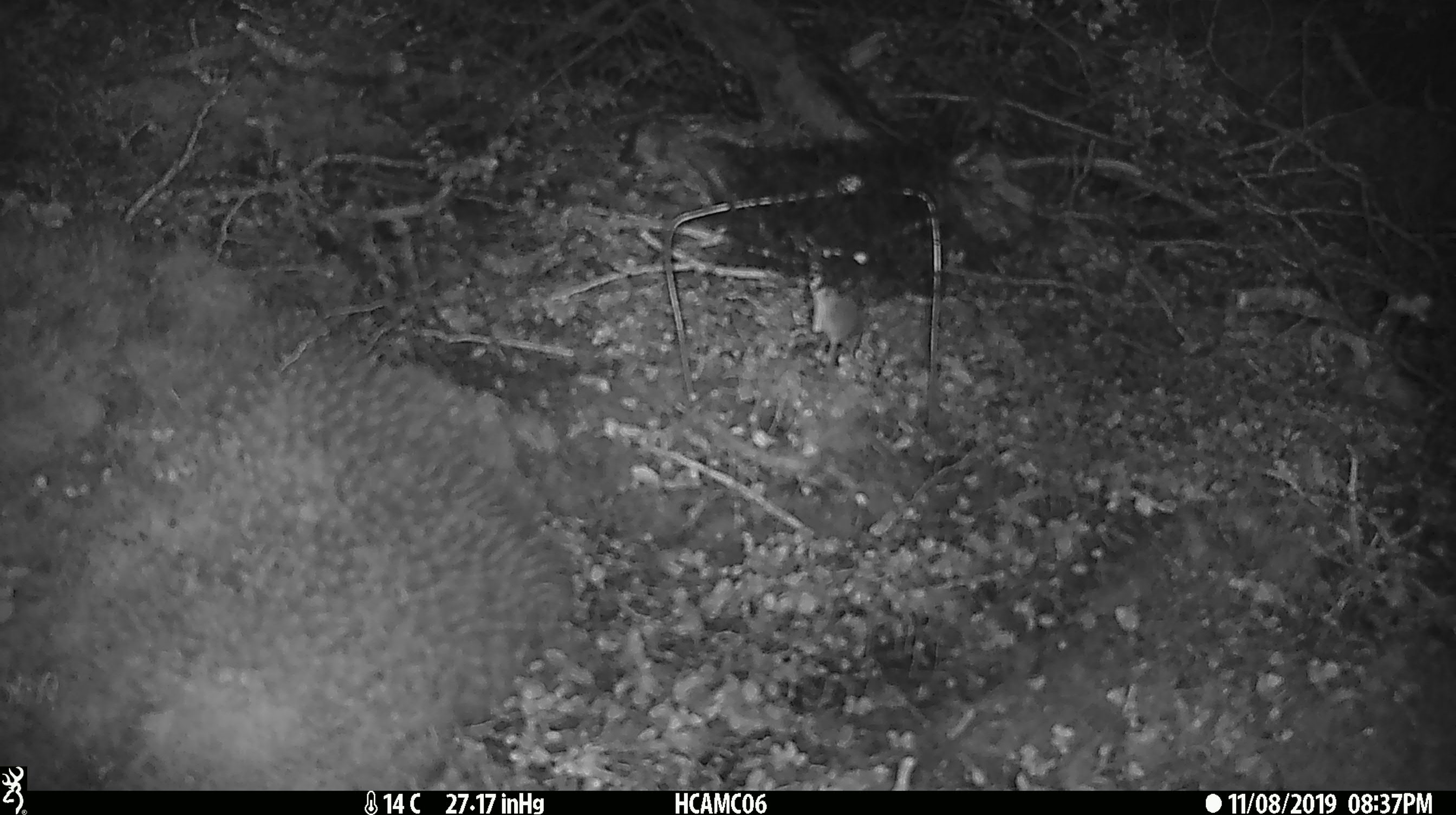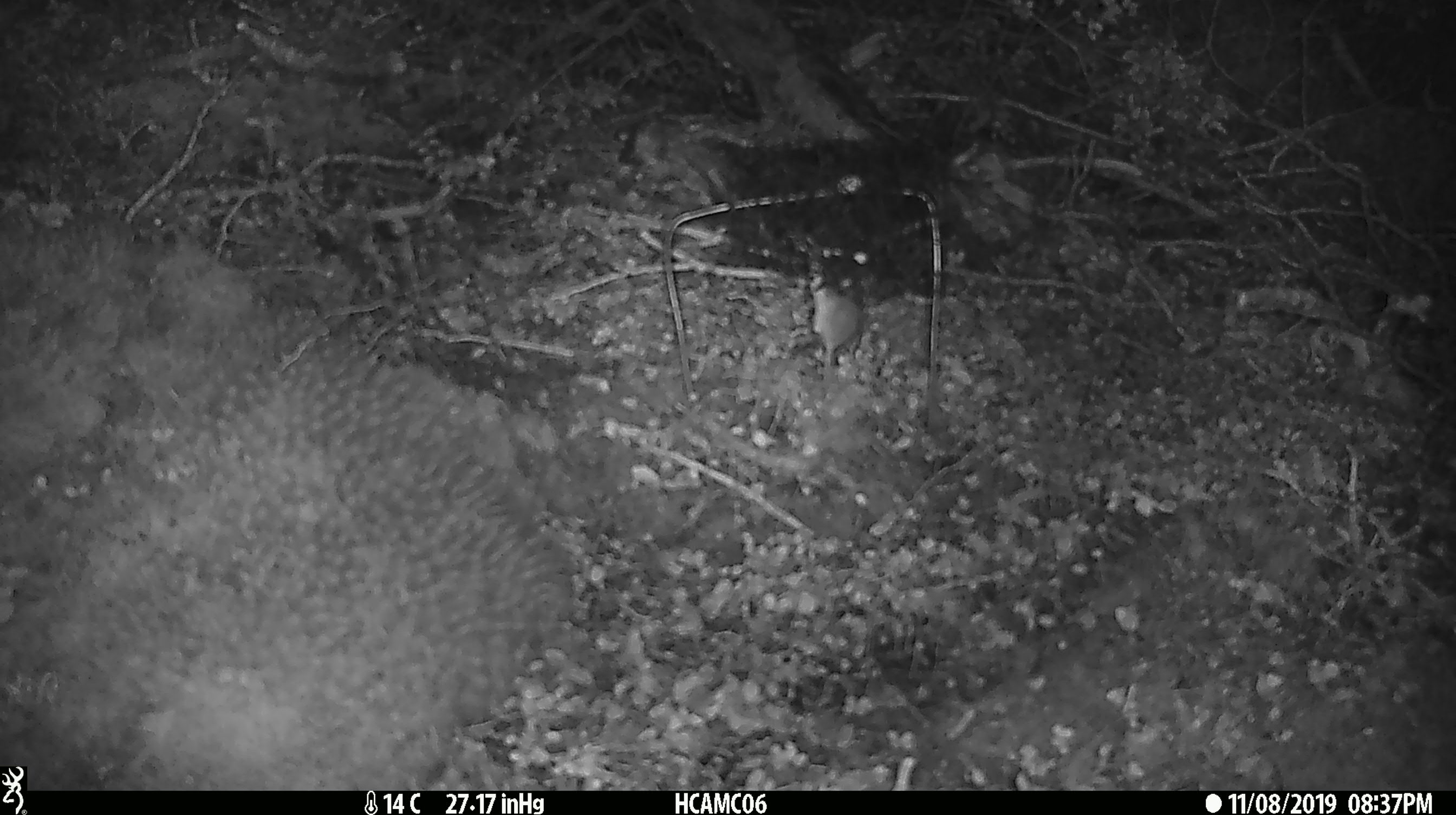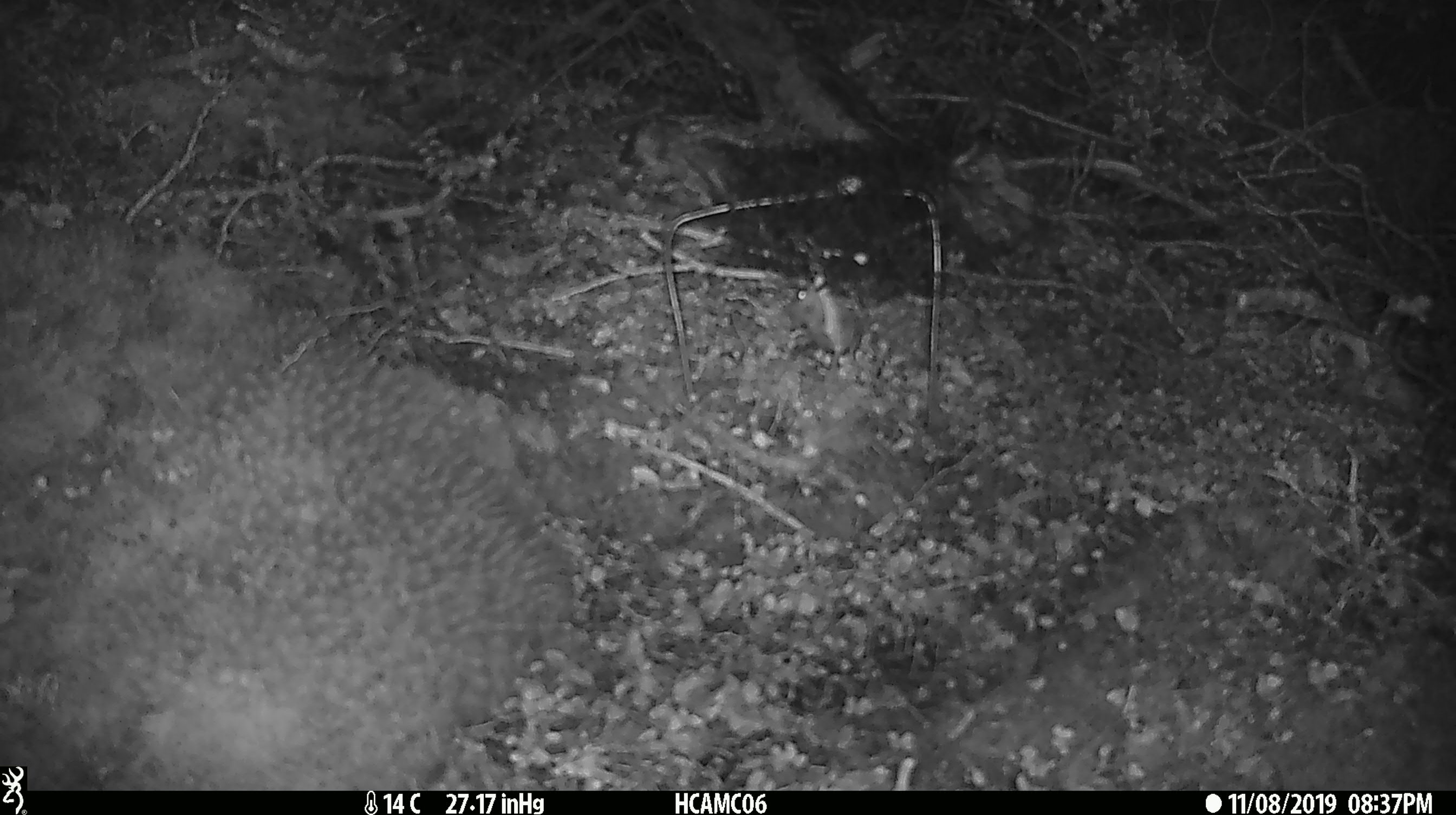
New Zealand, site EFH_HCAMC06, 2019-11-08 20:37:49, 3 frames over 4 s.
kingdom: Animalia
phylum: Chordata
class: Mammalia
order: Rodentia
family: Muridae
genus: Mus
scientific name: Mus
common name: mouse